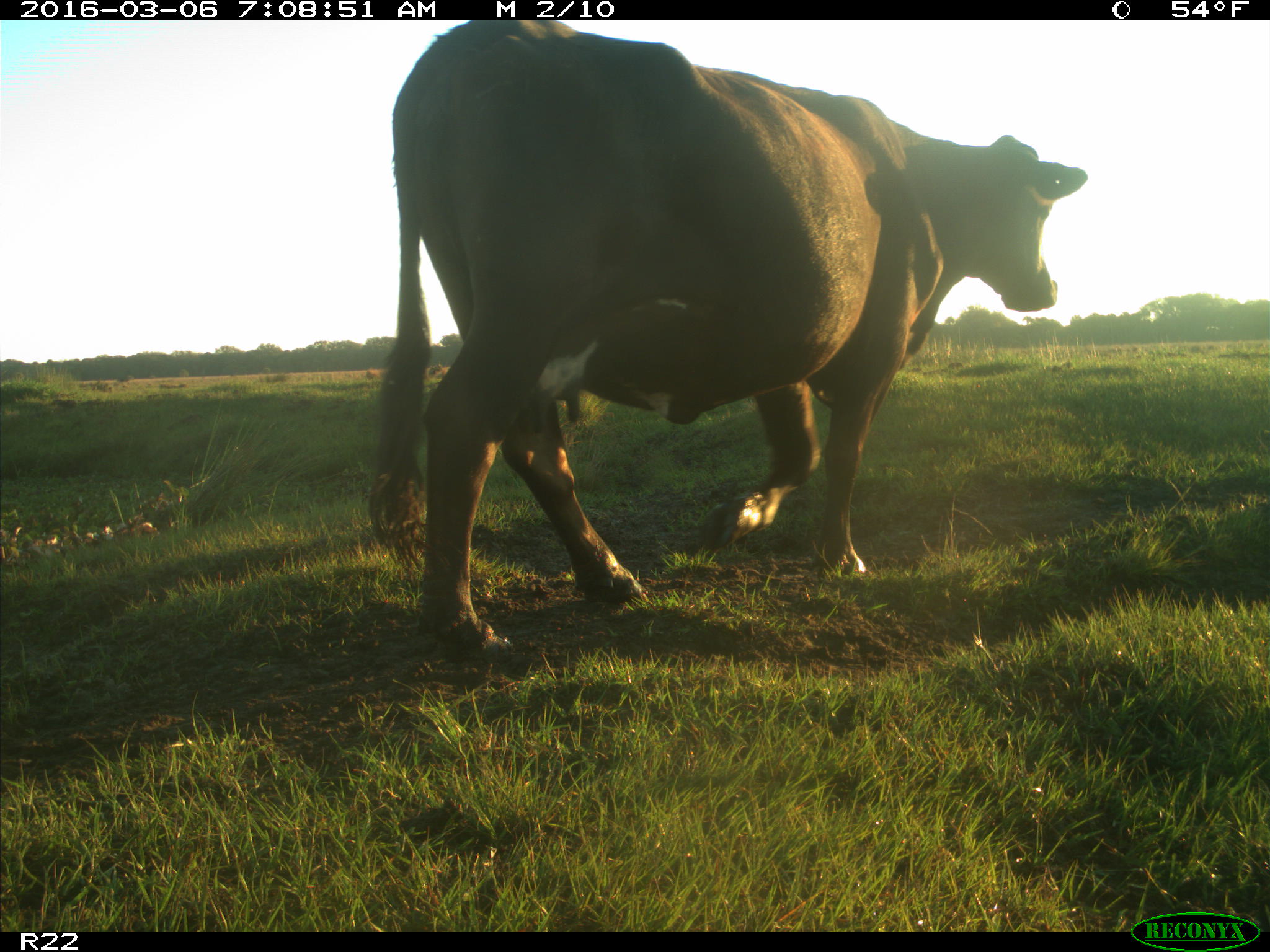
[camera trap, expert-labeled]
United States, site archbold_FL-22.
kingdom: Animalia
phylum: Chordata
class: Mammalia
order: Artiodactyla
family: Bovidae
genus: Bos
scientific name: Bos taurus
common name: domestic cow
Bos taurus (domestic cow).